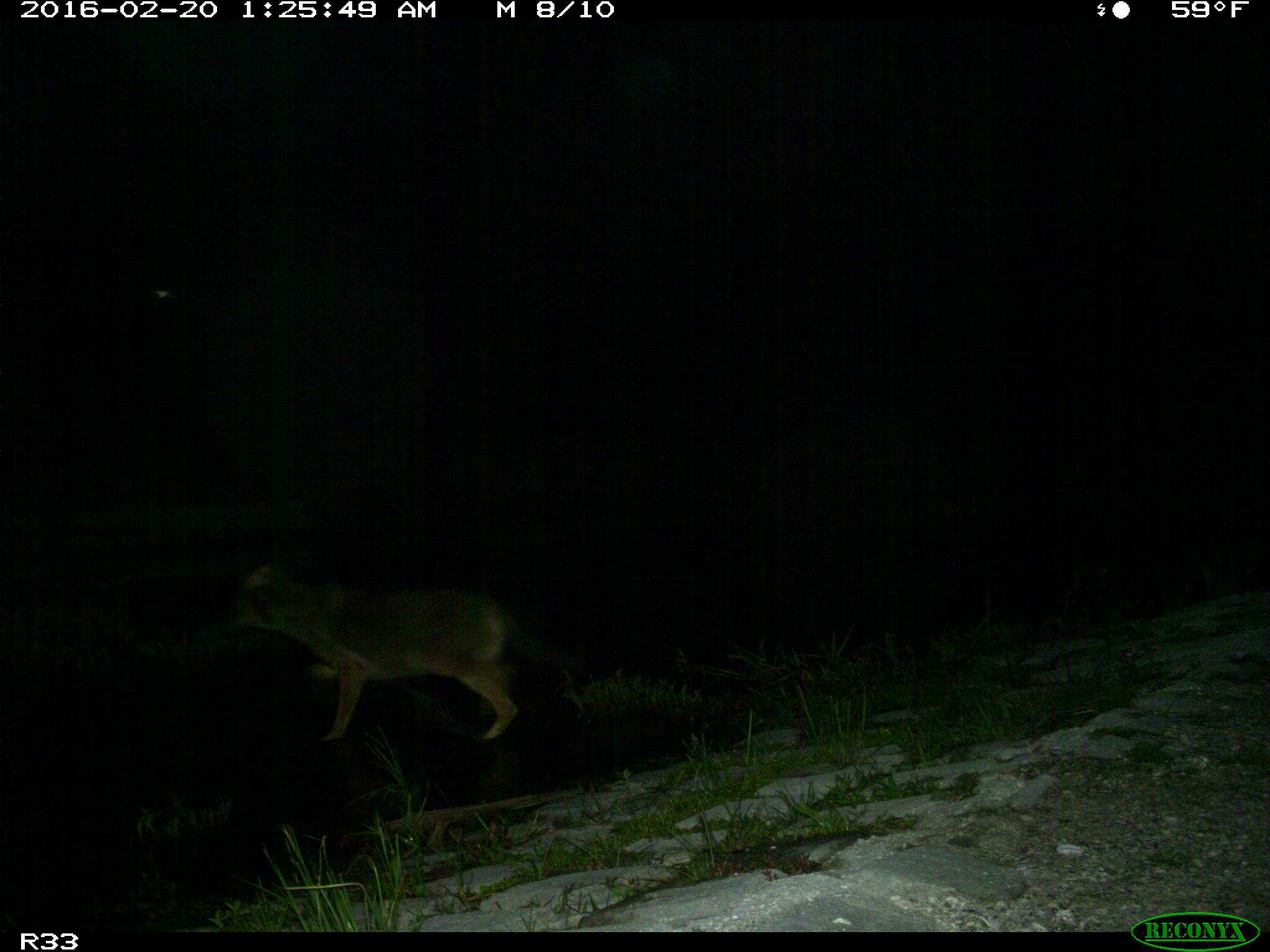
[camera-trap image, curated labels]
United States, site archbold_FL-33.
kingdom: Animalia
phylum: Chordata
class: Mammalia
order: Carnivora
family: Canidae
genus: Canis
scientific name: Canis latrans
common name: coyote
Canis latrans (coyote).